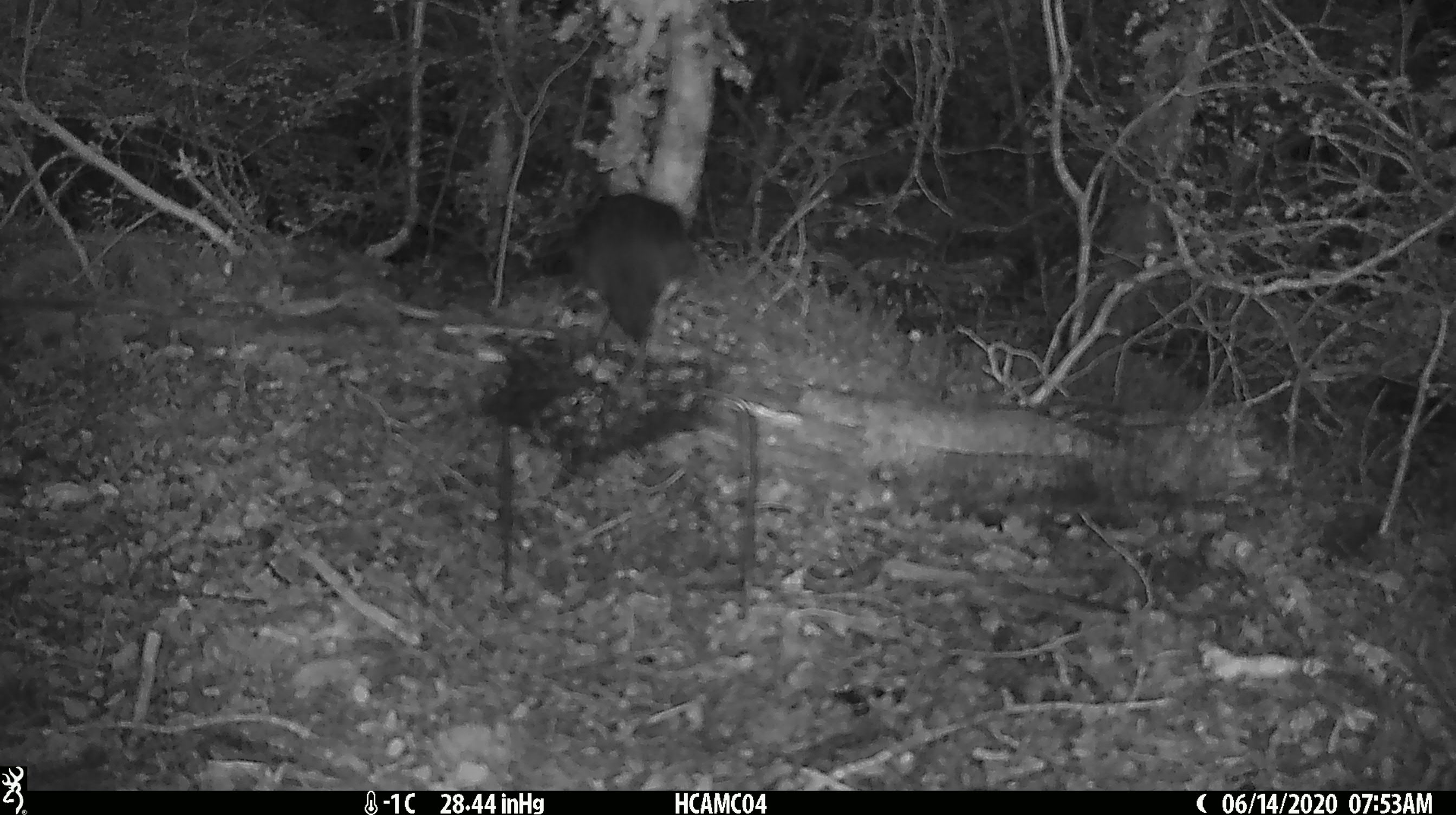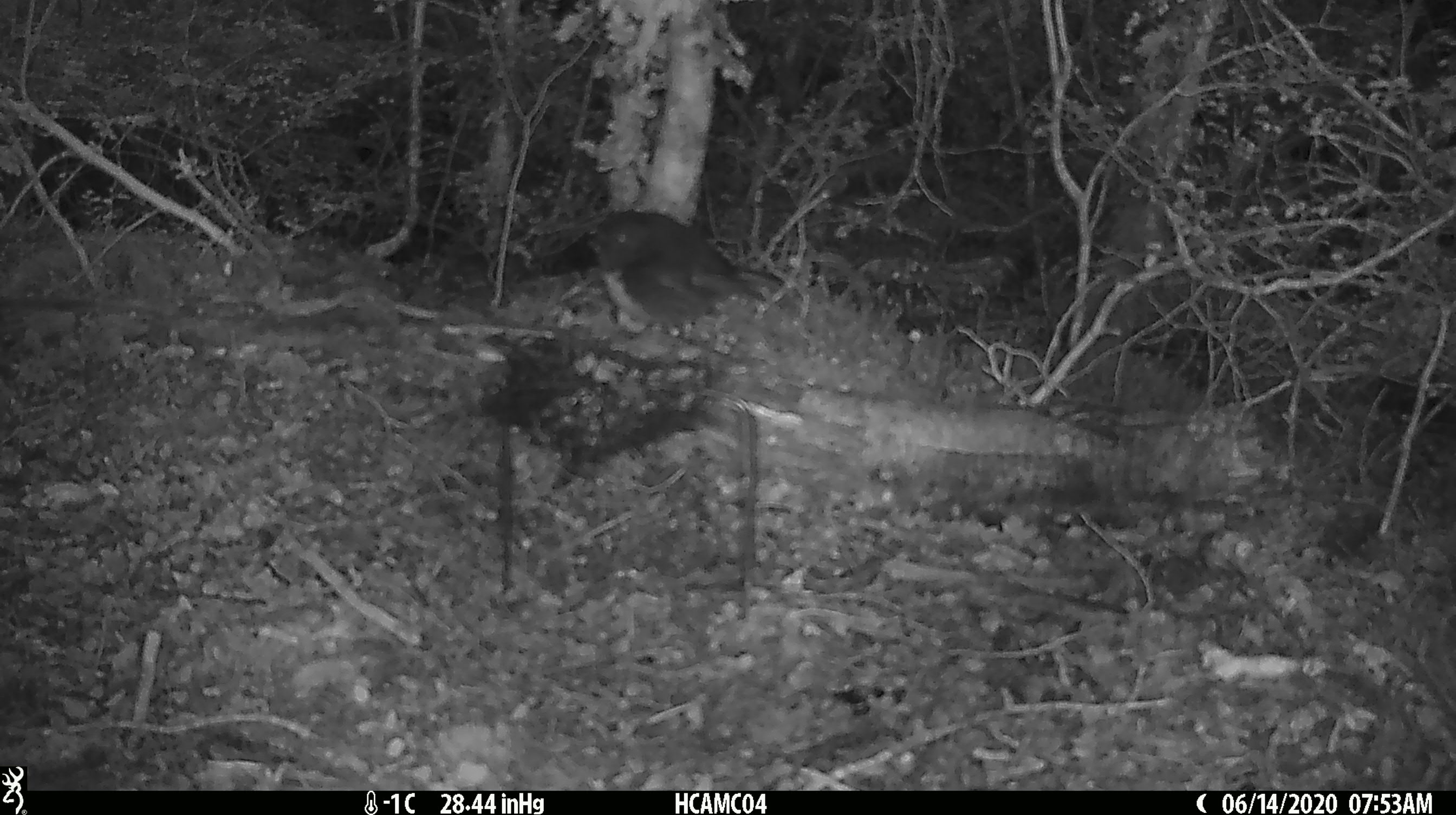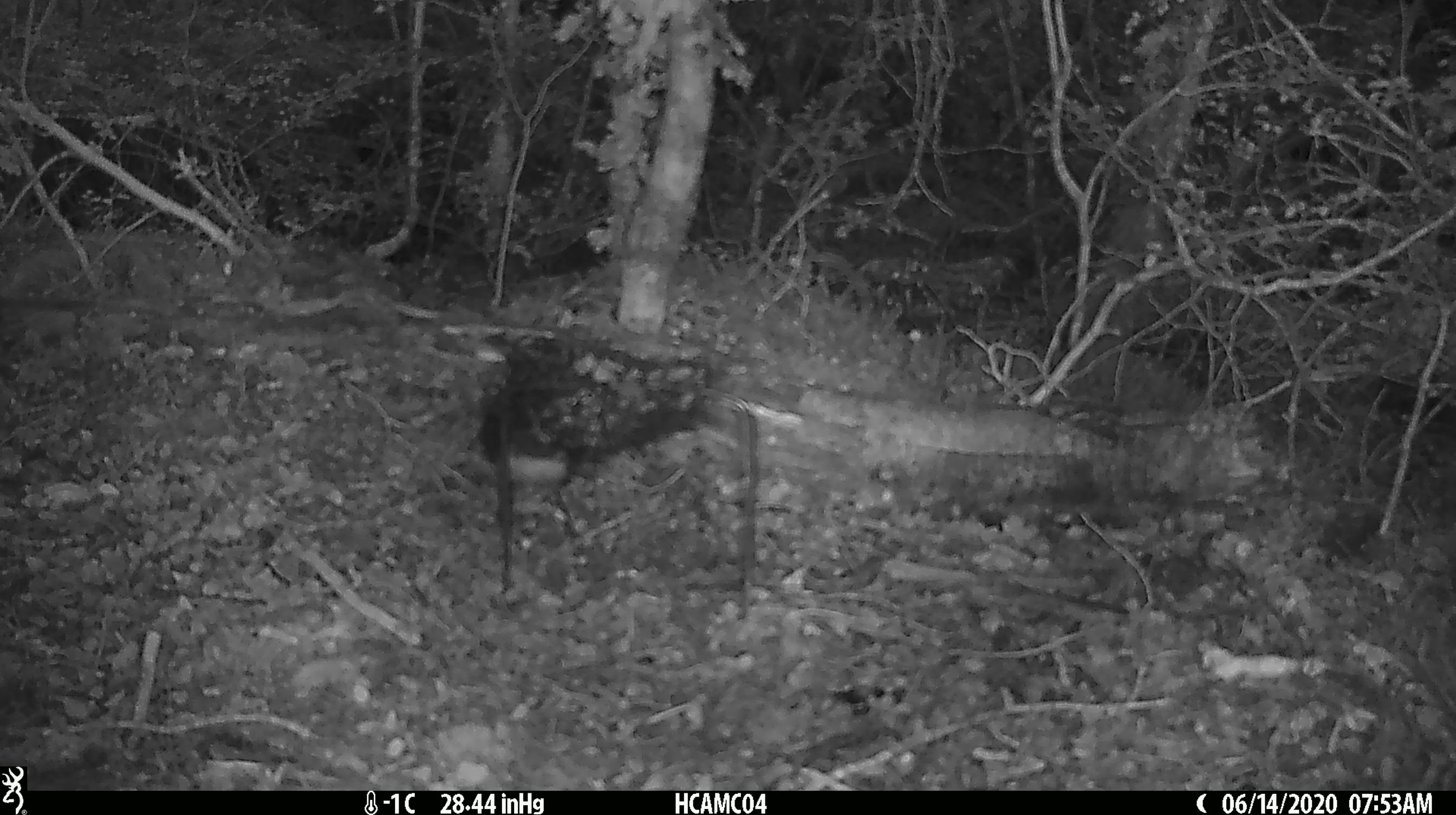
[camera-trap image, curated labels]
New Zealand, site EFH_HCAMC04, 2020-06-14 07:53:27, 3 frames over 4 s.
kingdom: Animalia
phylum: Chordata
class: Aves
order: Passeriformes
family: Petroicidae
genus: Petroica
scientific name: Petroica australis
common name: new zealand robin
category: robin